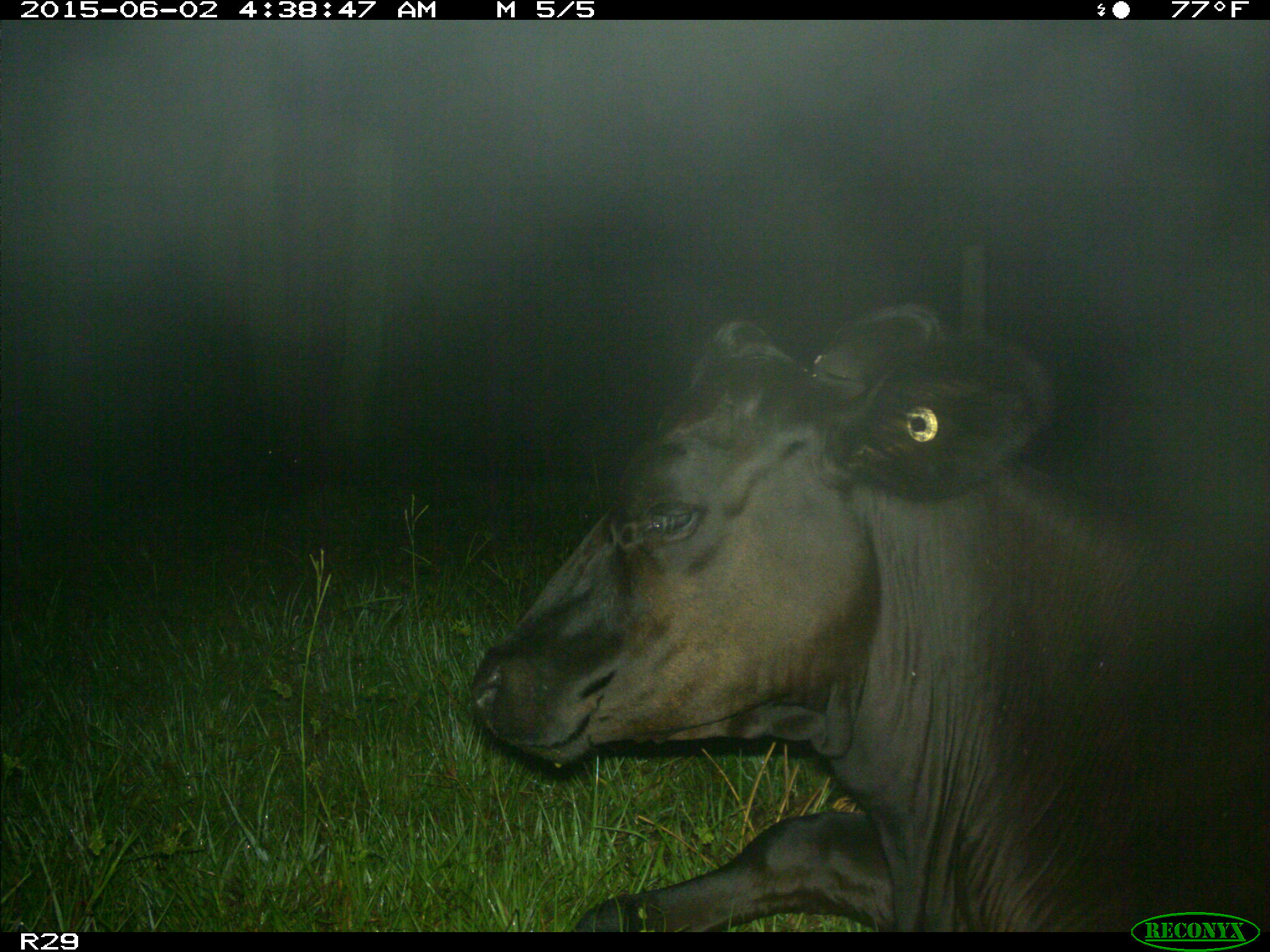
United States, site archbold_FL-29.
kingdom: Animalia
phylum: Chordata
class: Mammalia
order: Artiodactyla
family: Bovidae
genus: Bos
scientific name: Bos taurus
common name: domestic cow